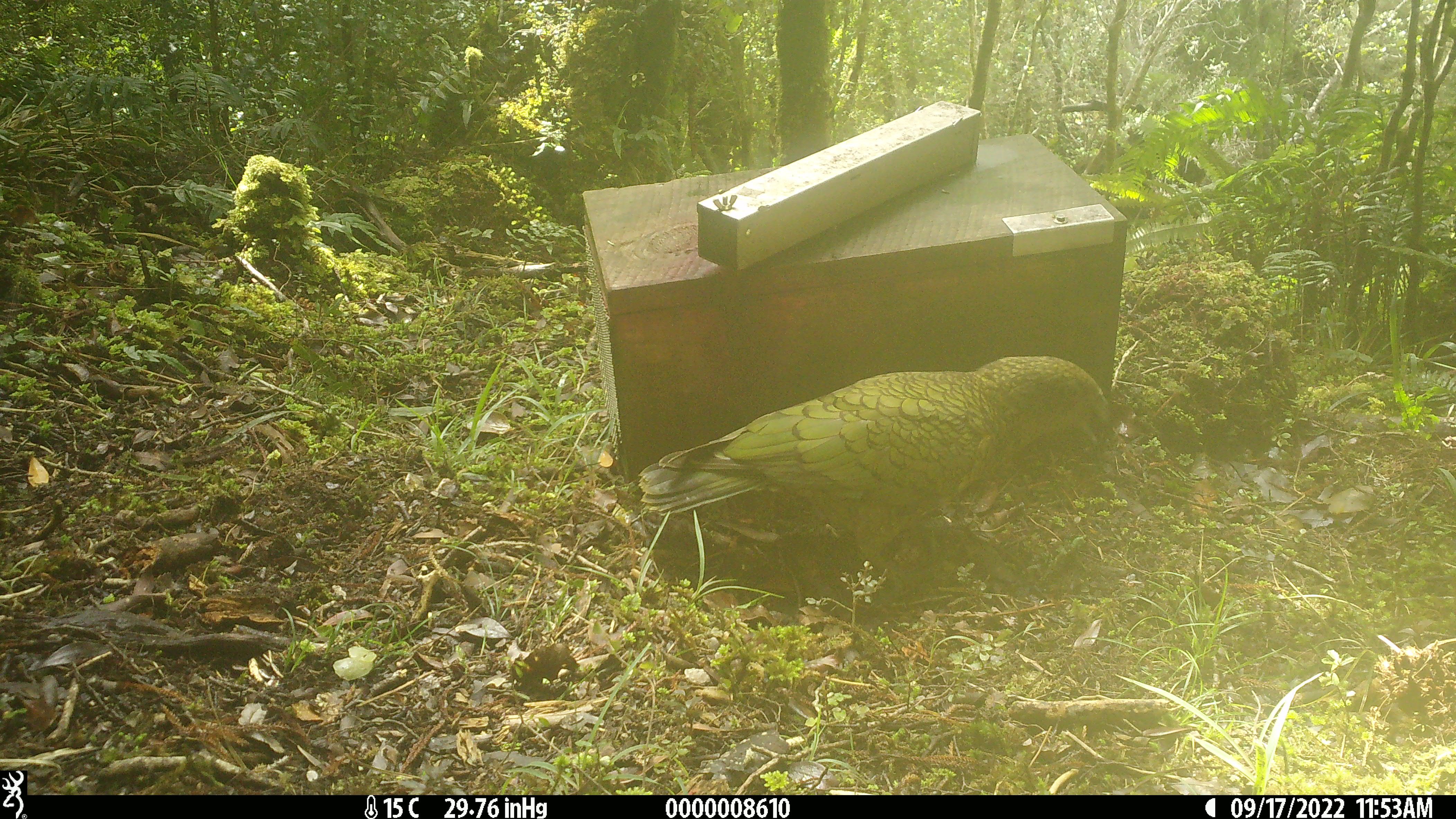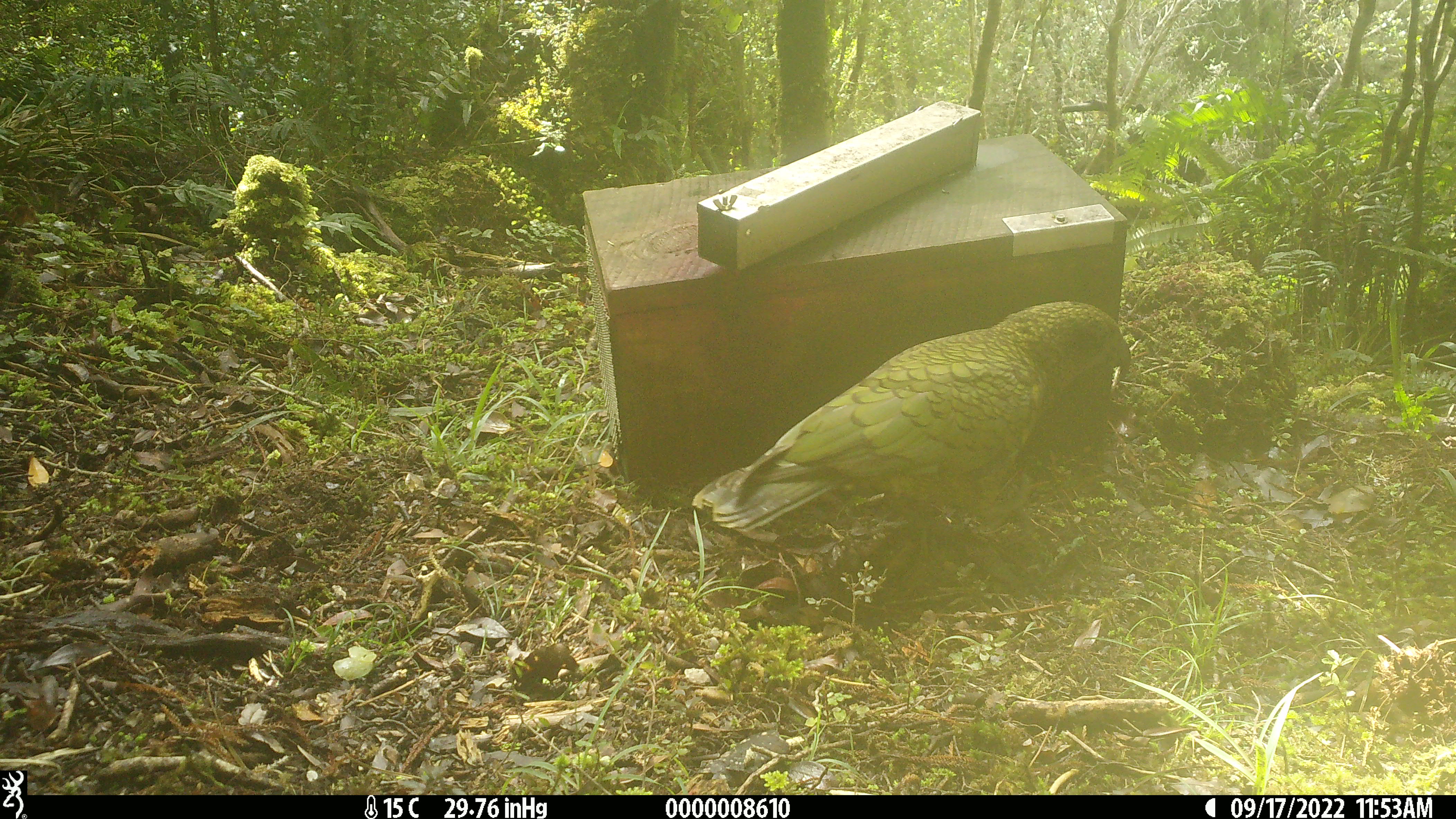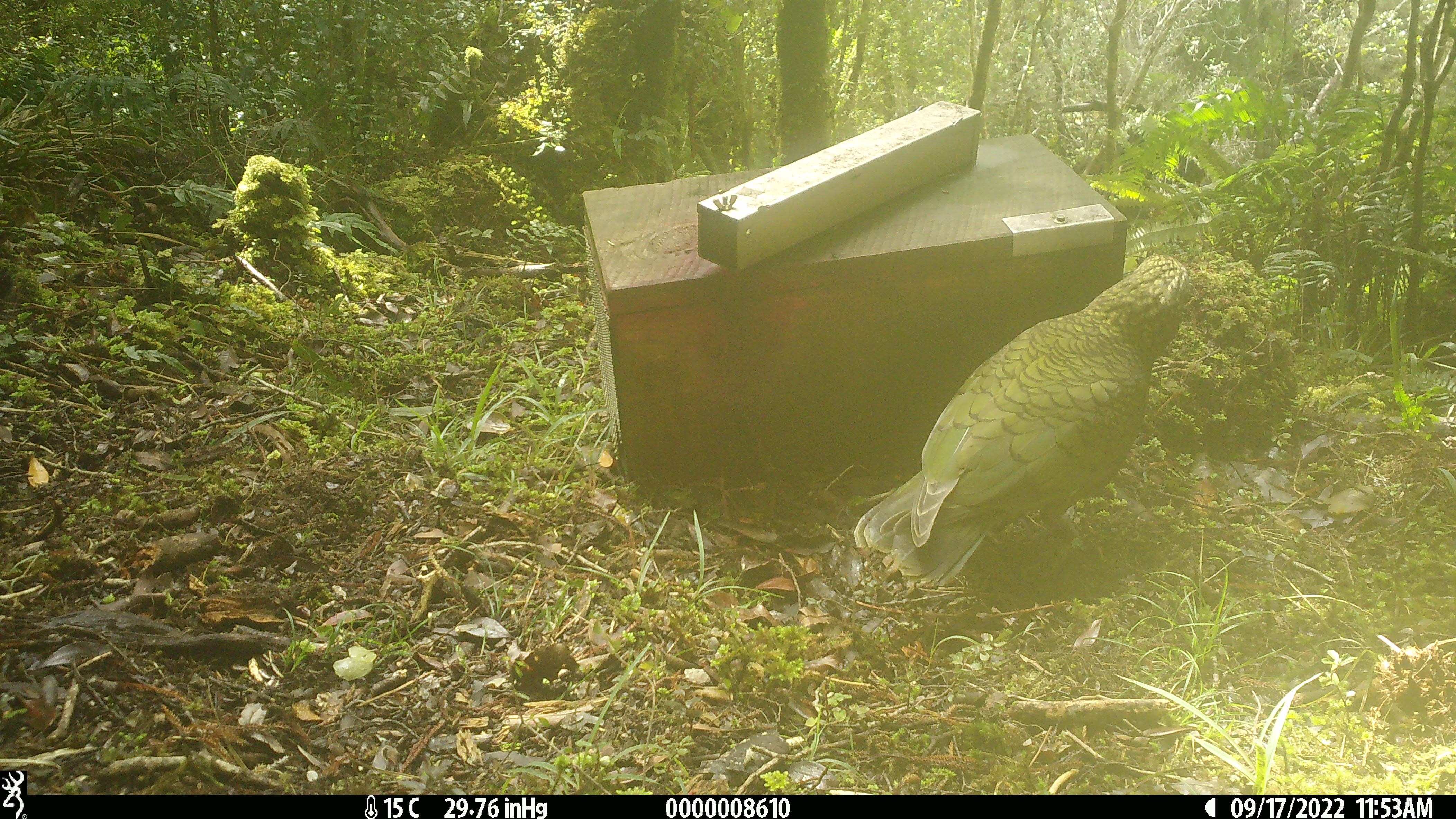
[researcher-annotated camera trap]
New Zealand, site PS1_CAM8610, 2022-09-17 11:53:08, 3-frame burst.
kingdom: Animalia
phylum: Chordata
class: Aves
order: Psittaciformes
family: Strigopidae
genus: Nestor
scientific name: Nestor notabilis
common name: kea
Kea (Nestor notabilis).